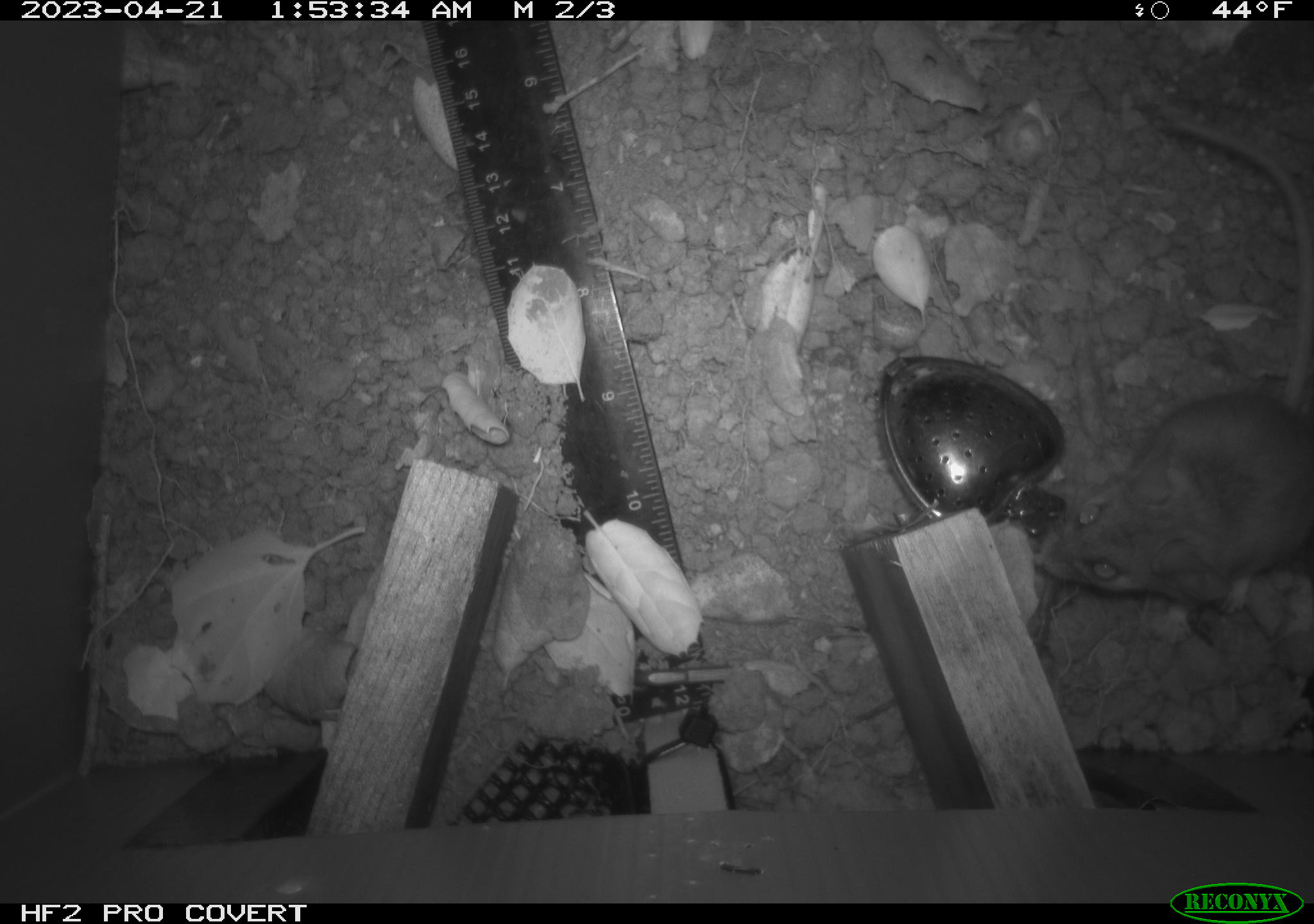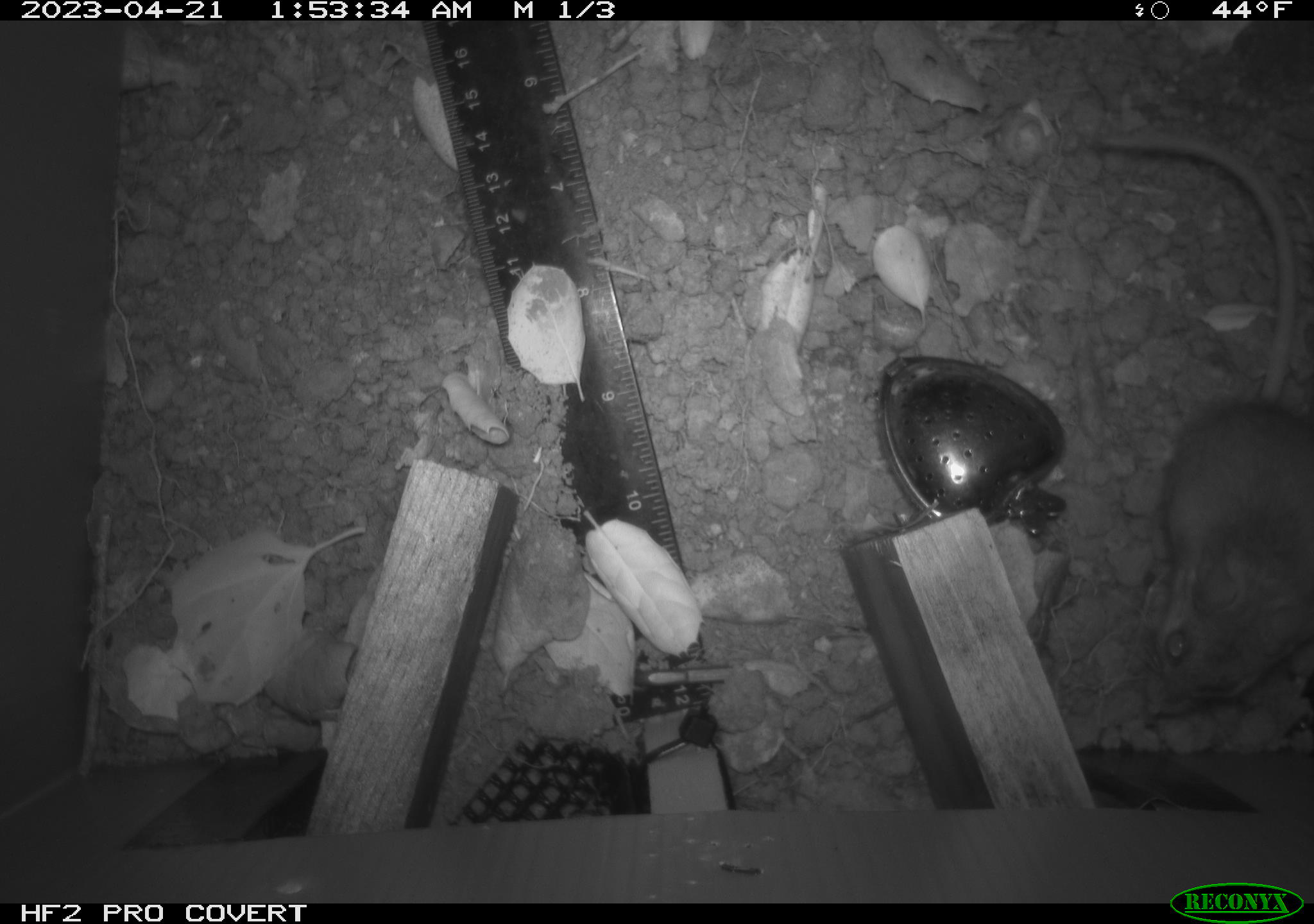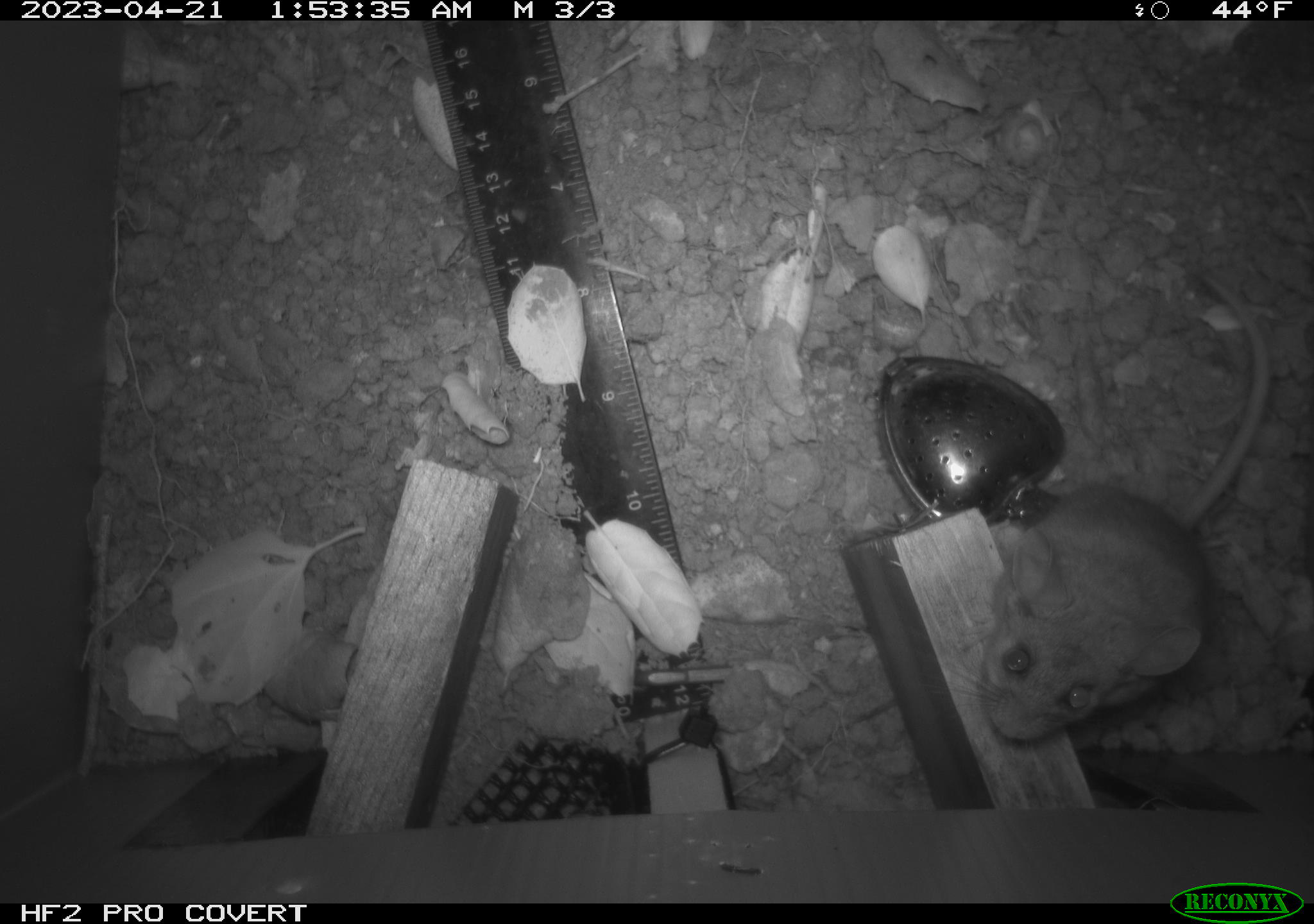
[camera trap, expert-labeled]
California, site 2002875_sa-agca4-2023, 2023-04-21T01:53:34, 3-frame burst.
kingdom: Animalia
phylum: Chordata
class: Mammalia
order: Rodentia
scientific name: Rodentia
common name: mouse species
Mouse species (Rodentia).